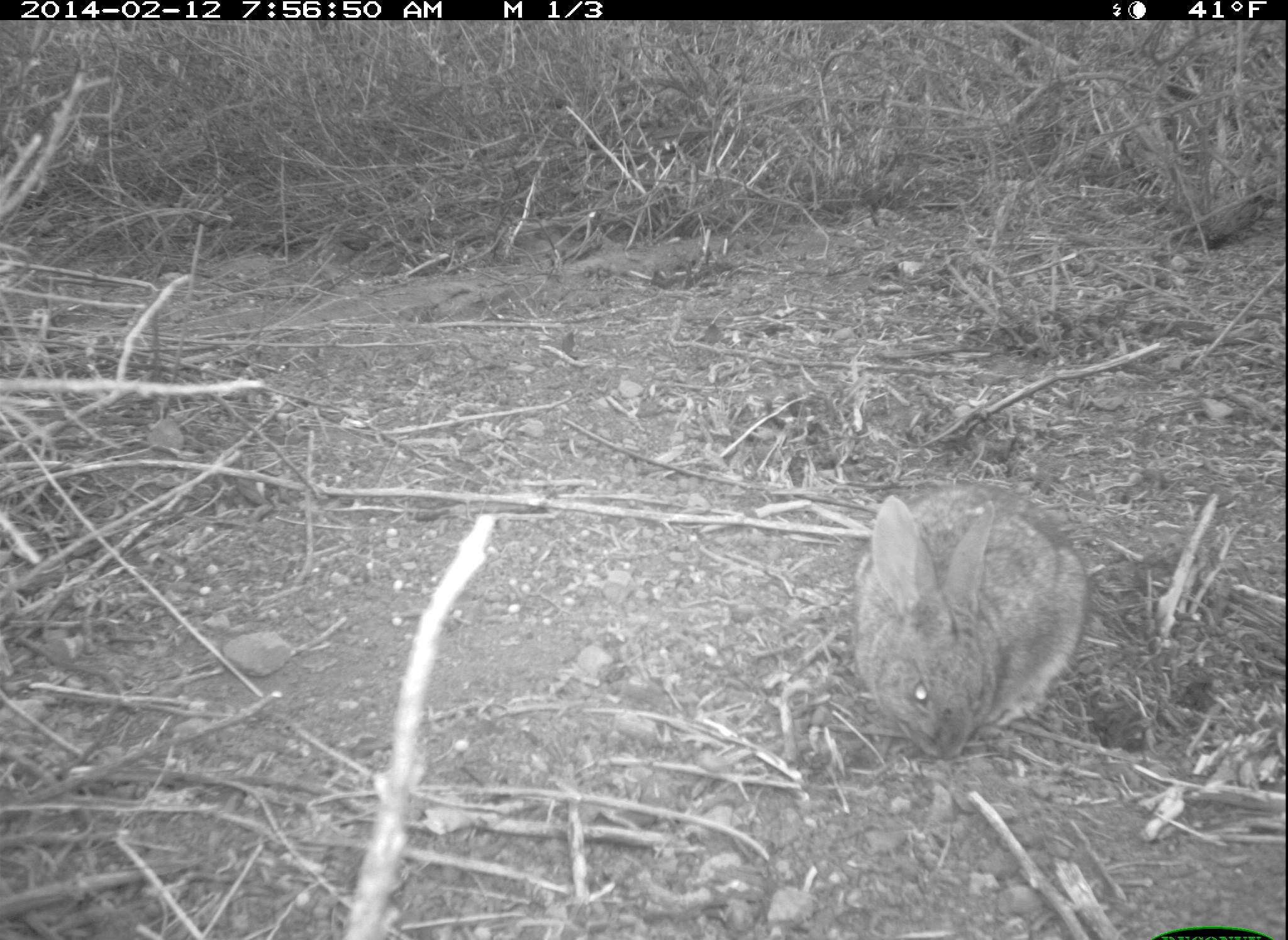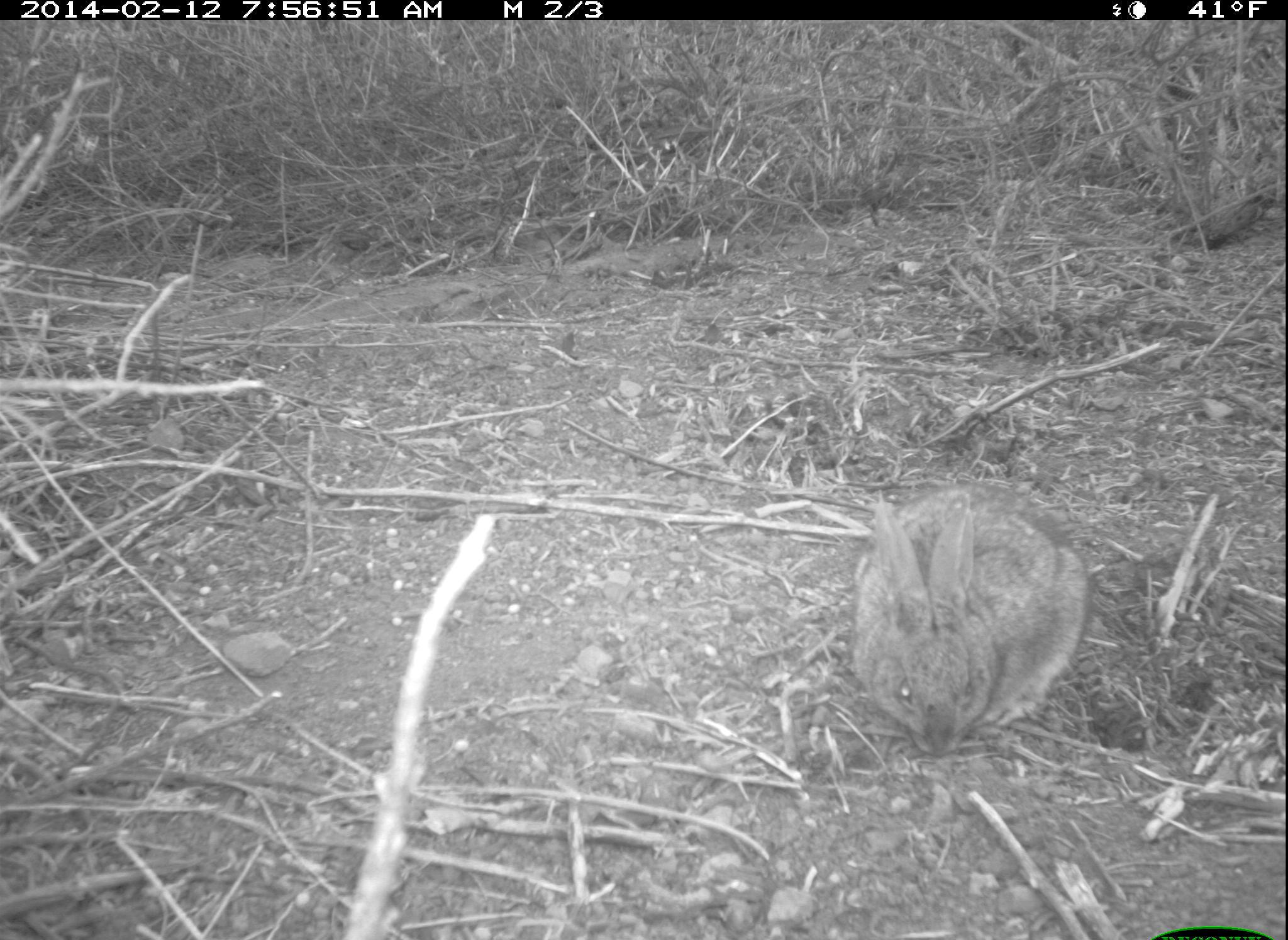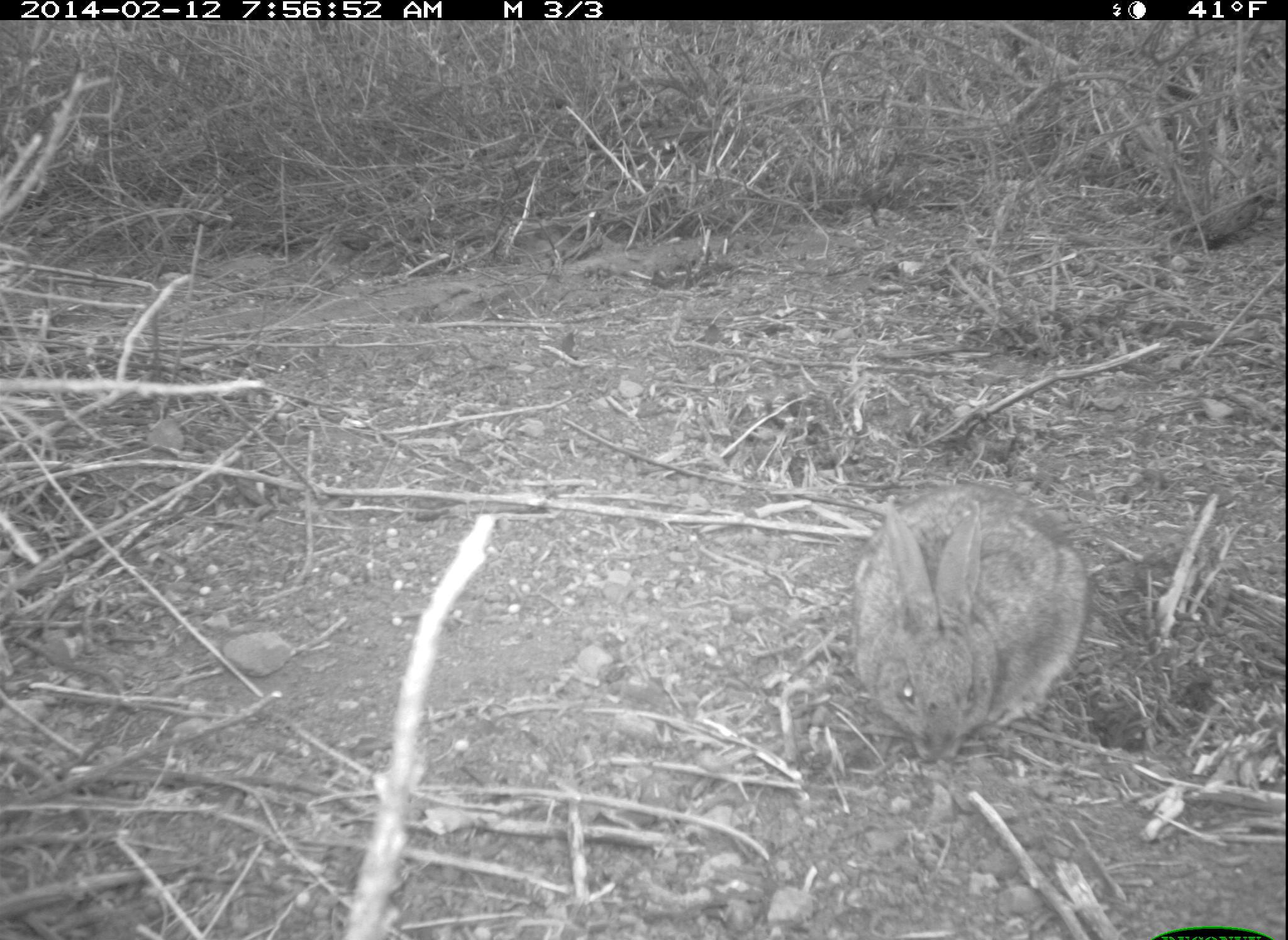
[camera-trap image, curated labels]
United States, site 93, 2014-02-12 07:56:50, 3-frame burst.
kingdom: Animalia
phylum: Chordata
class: Mammalia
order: Lagomorpha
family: Leporidae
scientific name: Leporidae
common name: rabbits and hares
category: rabbit